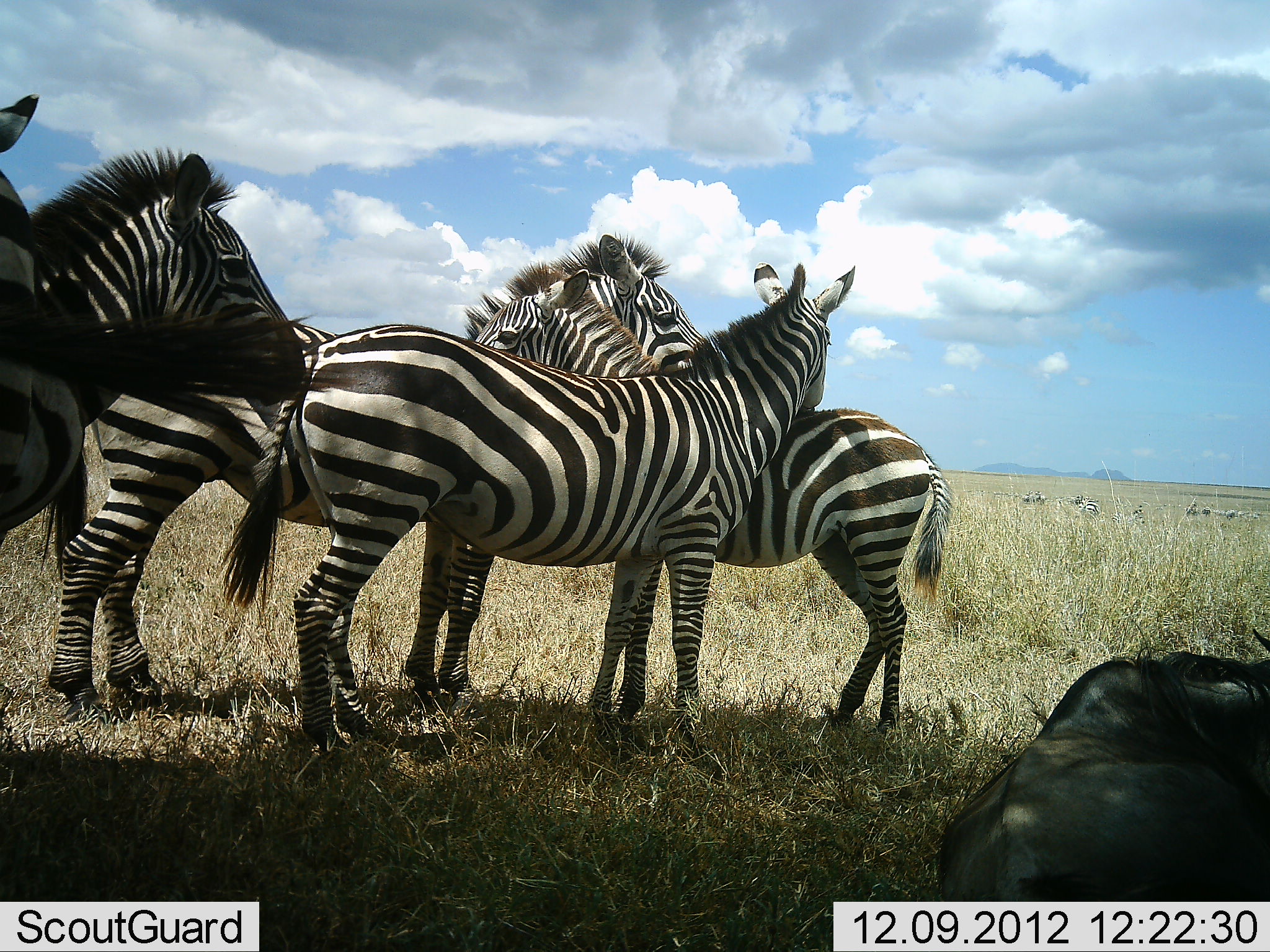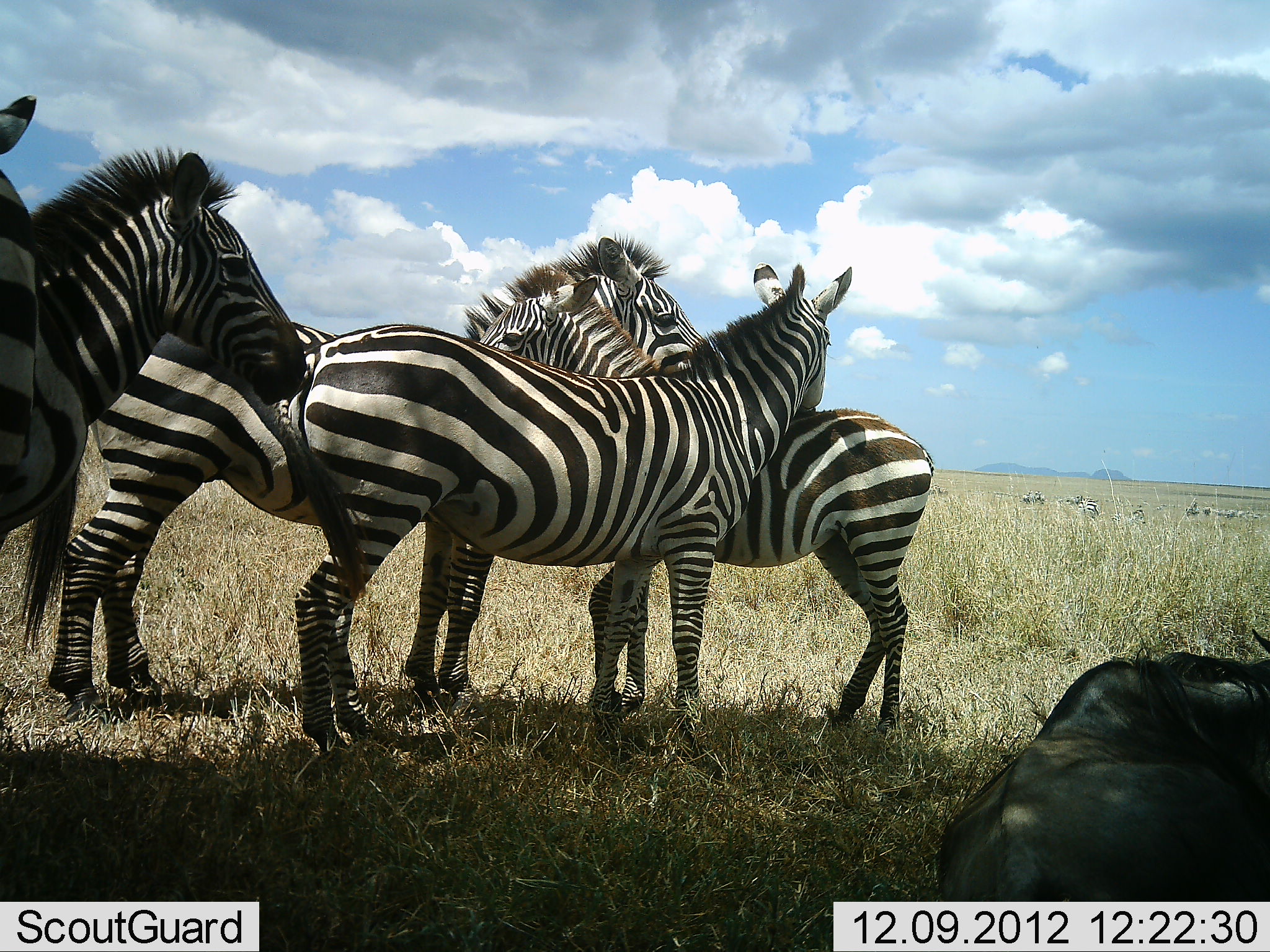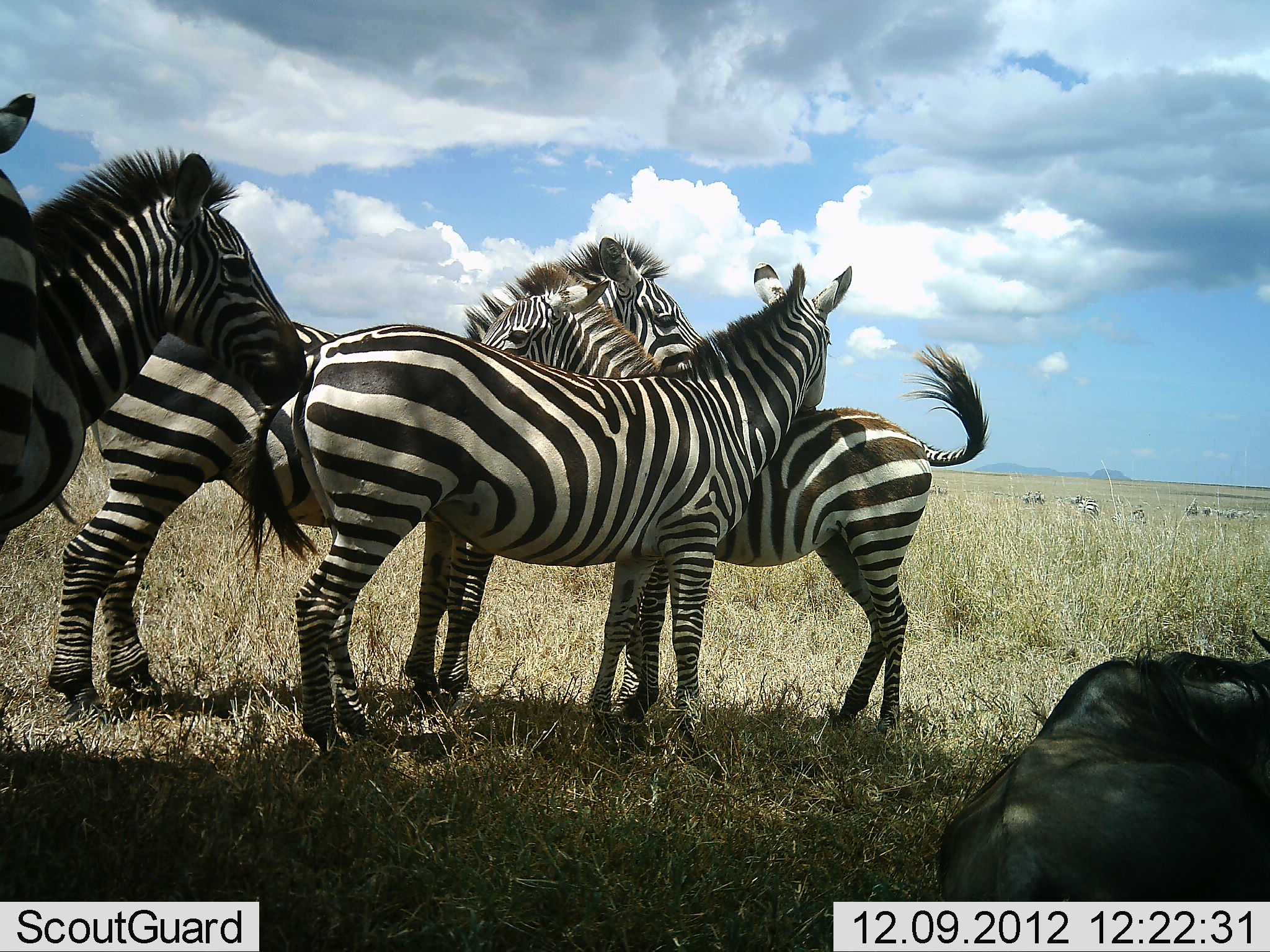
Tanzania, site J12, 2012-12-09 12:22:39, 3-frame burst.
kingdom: Animalia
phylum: Chordata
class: Mammalia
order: Artiodactyla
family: Bovidae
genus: Connochaetes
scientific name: Connochaetes taurinus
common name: blue wildebeest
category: wildebeest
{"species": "wildebeest (blue wildebeest) (Connochaetes taurinus)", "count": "1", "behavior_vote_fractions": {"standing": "0%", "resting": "100%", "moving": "0%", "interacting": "0%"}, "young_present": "0%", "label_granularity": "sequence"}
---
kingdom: Animalia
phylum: Chordata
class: Mammalia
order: Perissodactyla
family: Equidae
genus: Equus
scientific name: Equus quagga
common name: plains zebra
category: zebra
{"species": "zebra (plains zebra) (Equus quagga)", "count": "5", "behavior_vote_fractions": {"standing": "71%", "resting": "7%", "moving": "7%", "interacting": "57%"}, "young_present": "0%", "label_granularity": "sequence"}